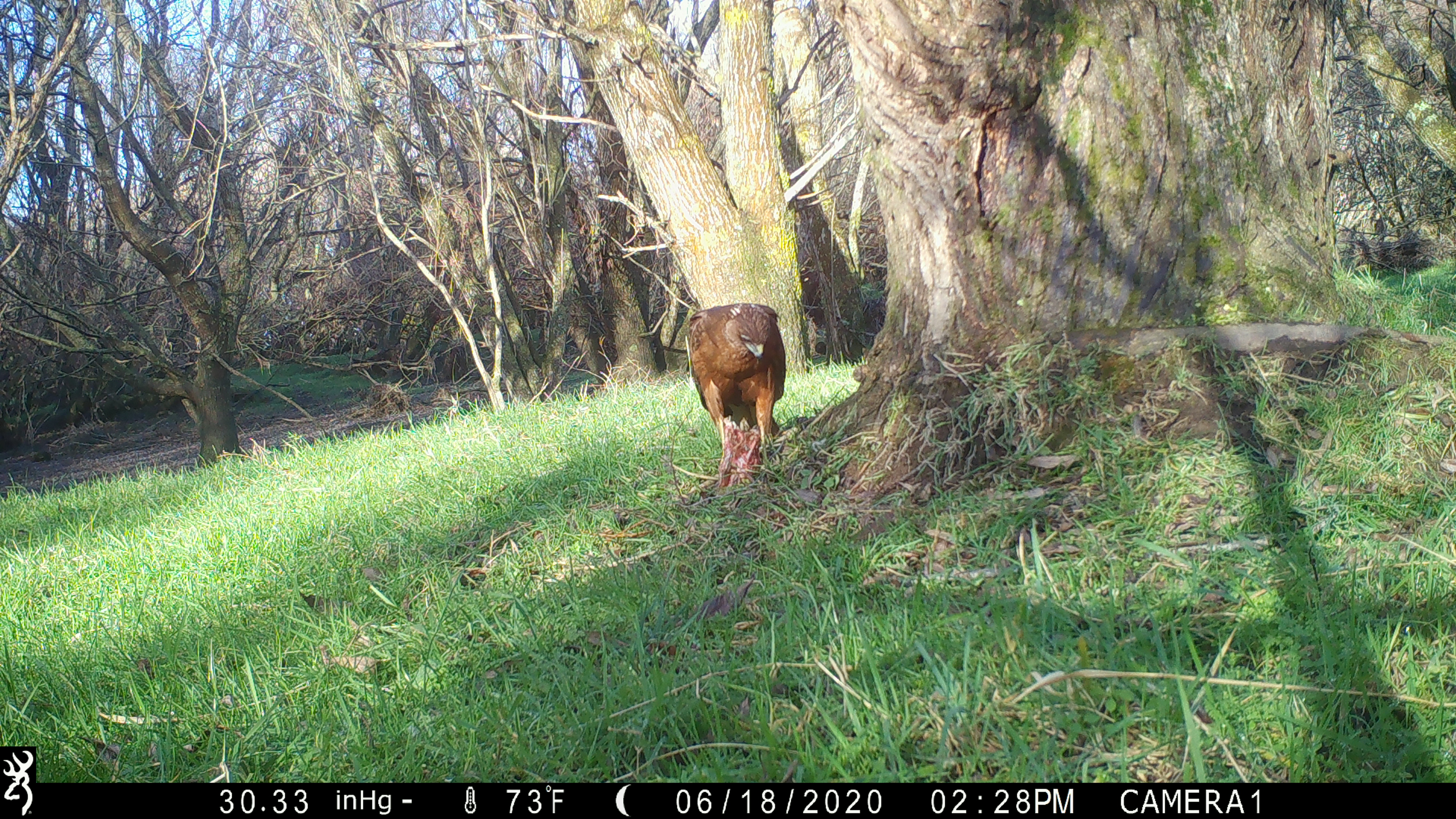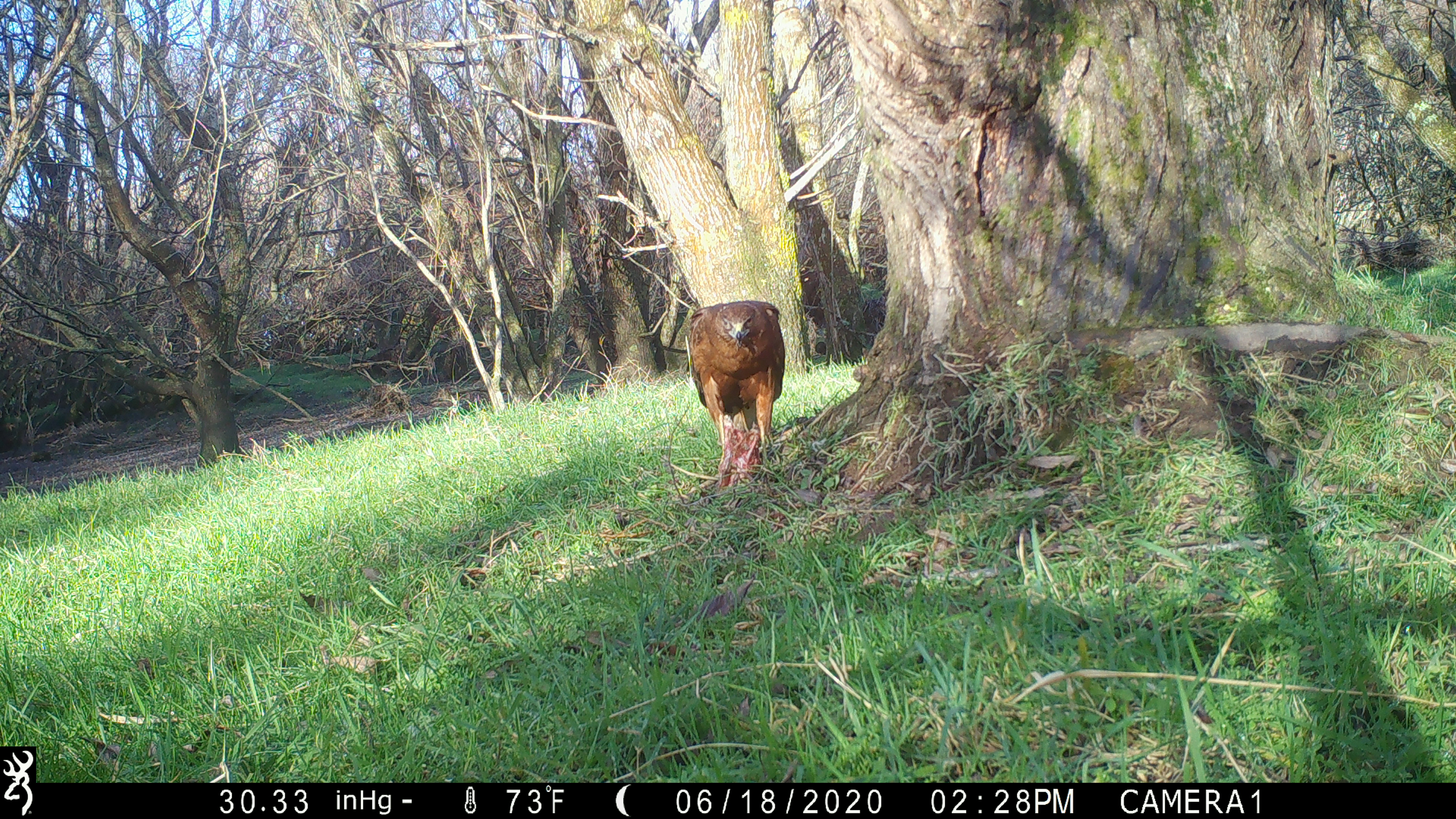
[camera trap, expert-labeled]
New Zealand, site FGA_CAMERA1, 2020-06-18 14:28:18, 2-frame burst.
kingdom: Animalia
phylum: Chordata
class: Aves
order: Accipitriformes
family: Accipitridae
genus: Circus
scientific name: Circus approximans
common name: swamp harrier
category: harrier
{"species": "harrier (swamp harrier) (Circus approximans)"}